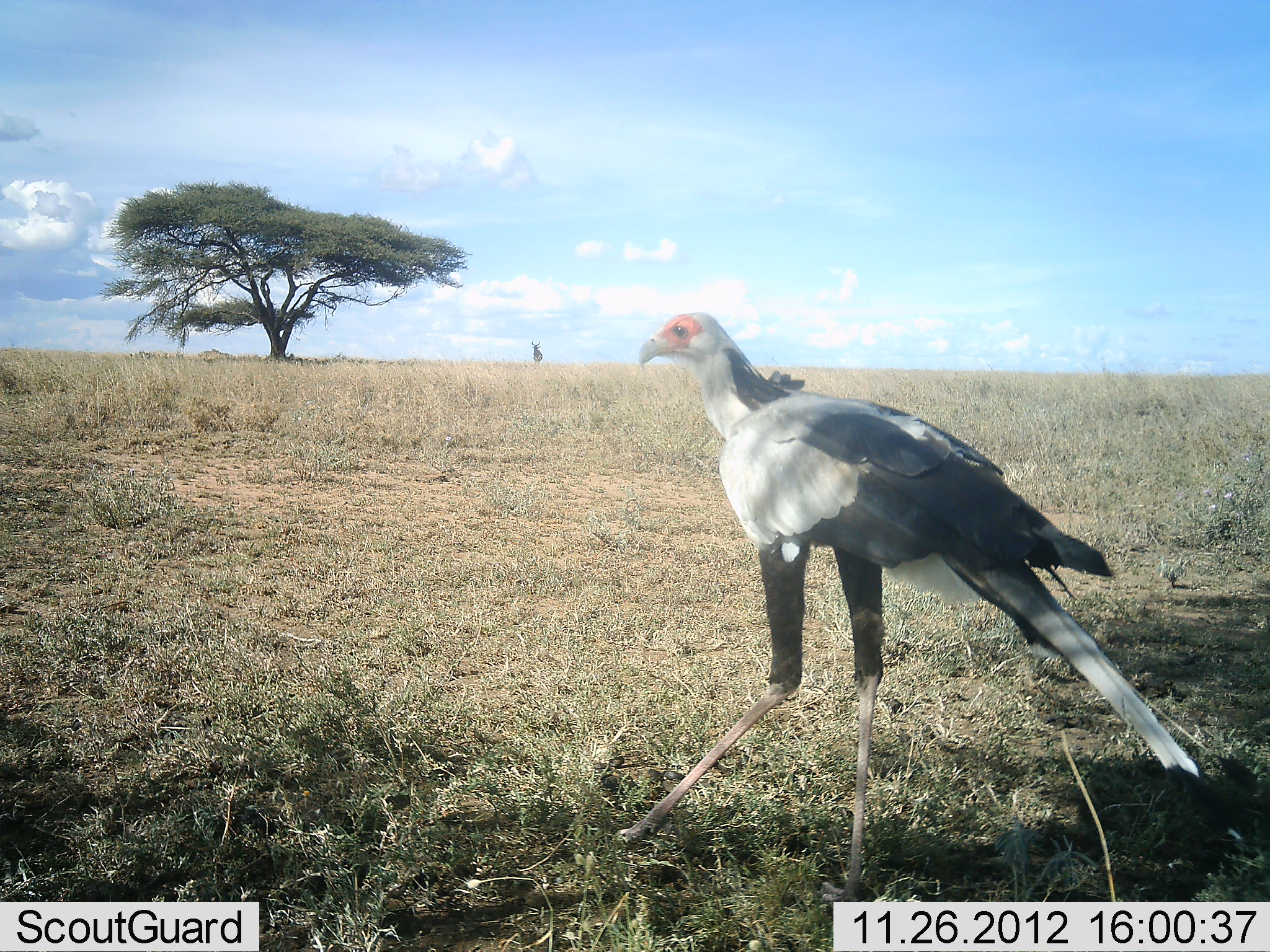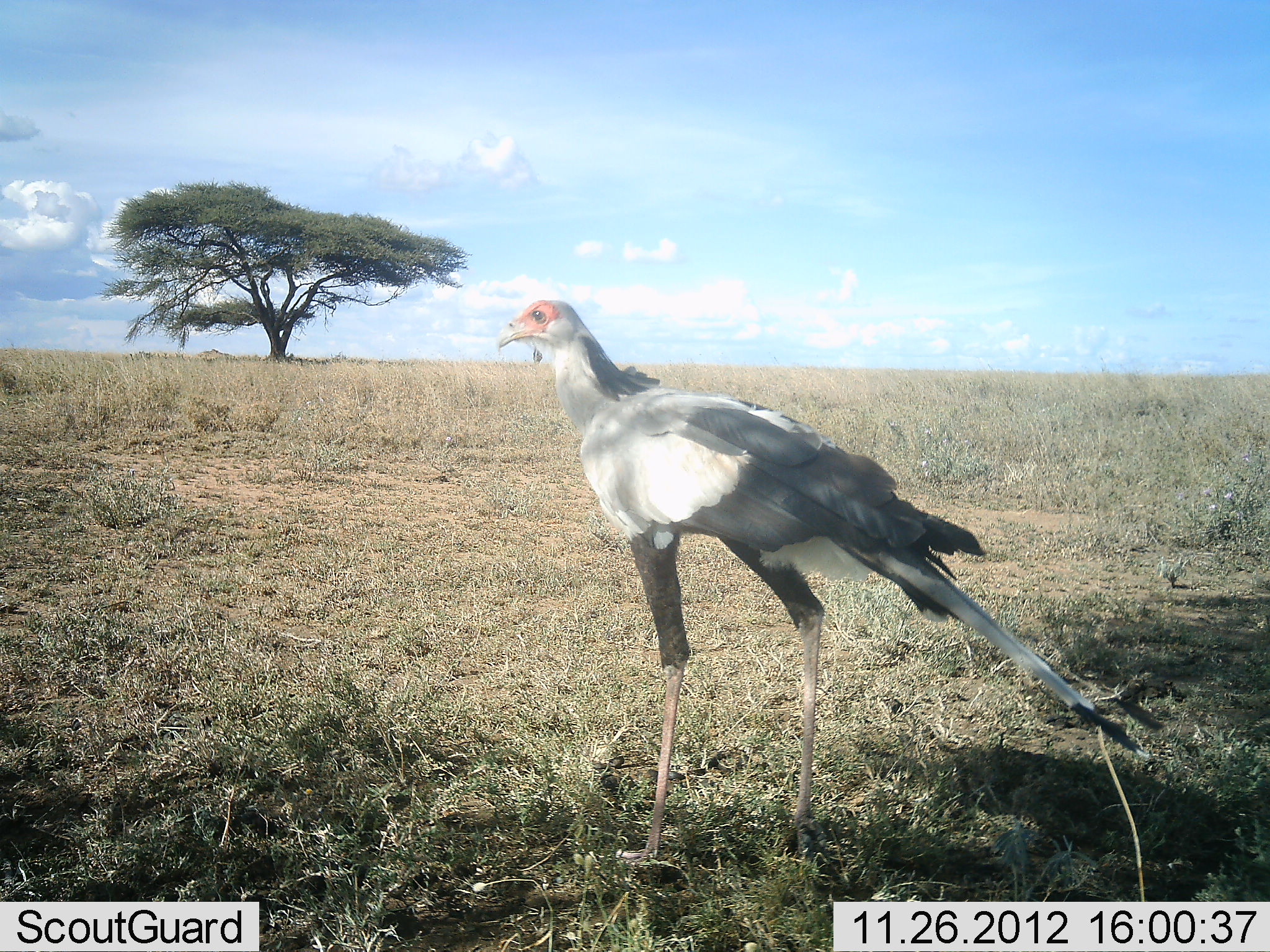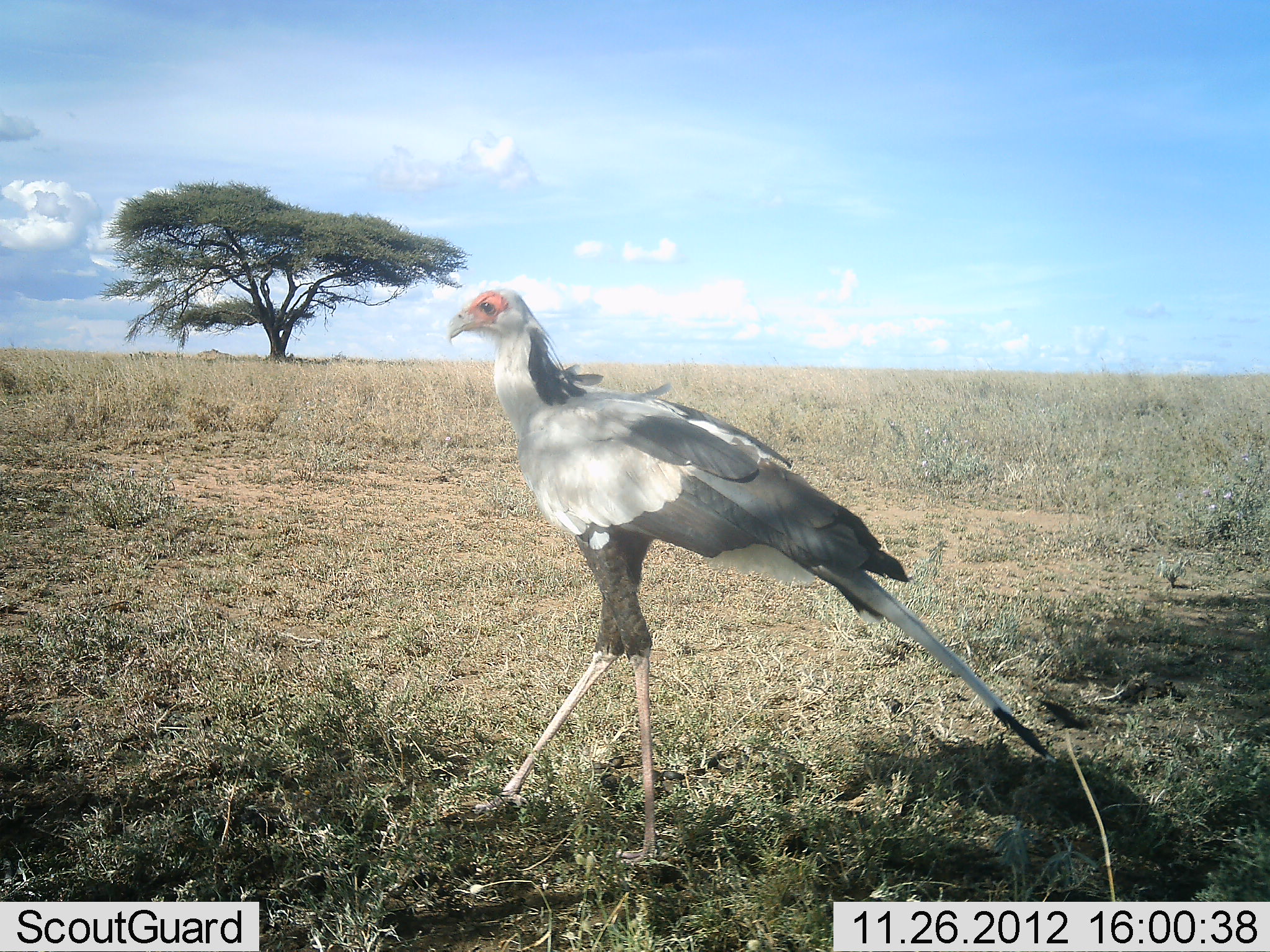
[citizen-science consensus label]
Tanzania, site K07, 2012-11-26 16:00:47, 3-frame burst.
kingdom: Animalia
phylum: Chordata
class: Aves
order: Accipitriformes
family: Sagittariidae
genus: Sagittarius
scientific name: Sagittarius serpentarius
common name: secretary bird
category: secretarybird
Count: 1.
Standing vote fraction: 0%.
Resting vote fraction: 0%.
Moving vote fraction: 100%.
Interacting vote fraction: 0%.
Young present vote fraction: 0%.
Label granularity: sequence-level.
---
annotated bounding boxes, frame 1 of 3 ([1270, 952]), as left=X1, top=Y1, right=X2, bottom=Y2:
animal: left=614, top=311, right=1202, bottom=903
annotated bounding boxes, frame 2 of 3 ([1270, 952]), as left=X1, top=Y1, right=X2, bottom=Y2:
animal: left=497, top=298, right=1155, bottom=871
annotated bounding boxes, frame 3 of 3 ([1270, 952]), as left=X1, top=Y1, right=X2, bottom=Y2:
animal: left=448, top=289, right=1050, bottom=866